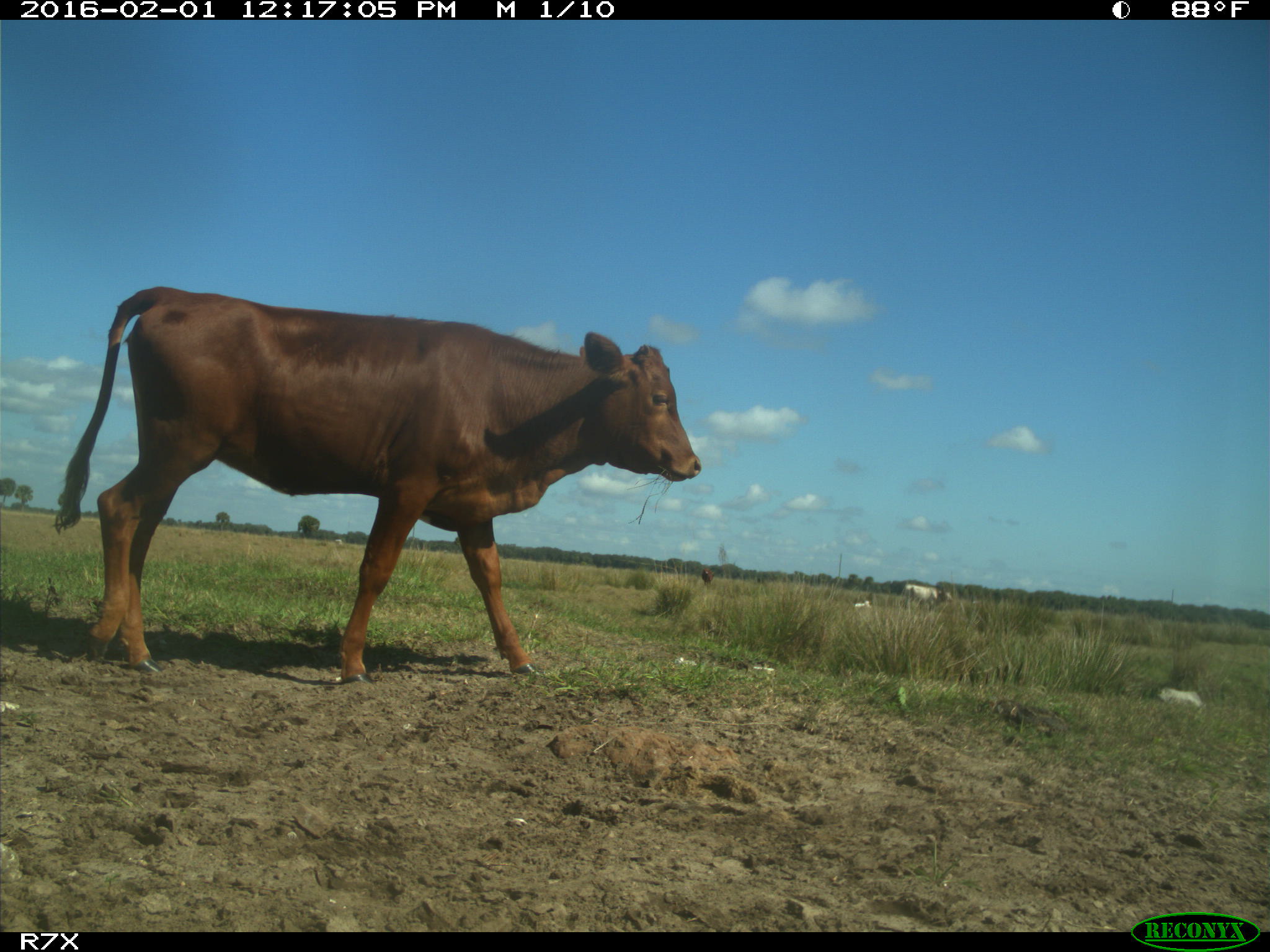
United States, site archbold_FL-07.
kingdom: Animalia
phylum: Chordata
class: Mammalia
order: Artiodactyla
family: Bovidae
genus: Bos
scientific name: Bos taurus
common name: domestic cow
Bos taurus (domestic cow).